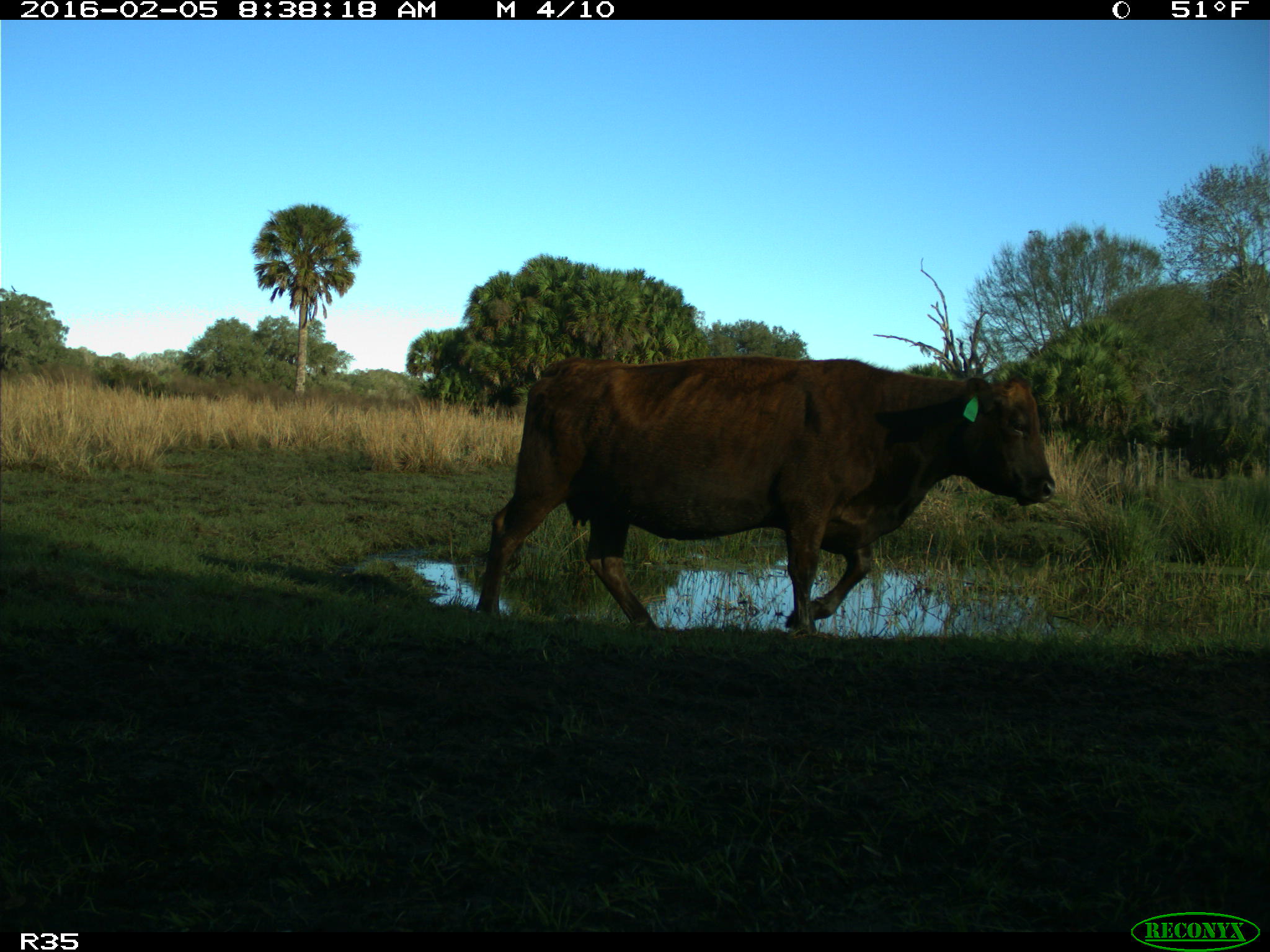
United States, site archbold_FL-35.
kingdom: Animalia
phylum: Chordata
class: Mammalia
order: Artiodactyla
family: Bovidae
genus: Bos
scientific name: Bos taurus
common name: domestic cow